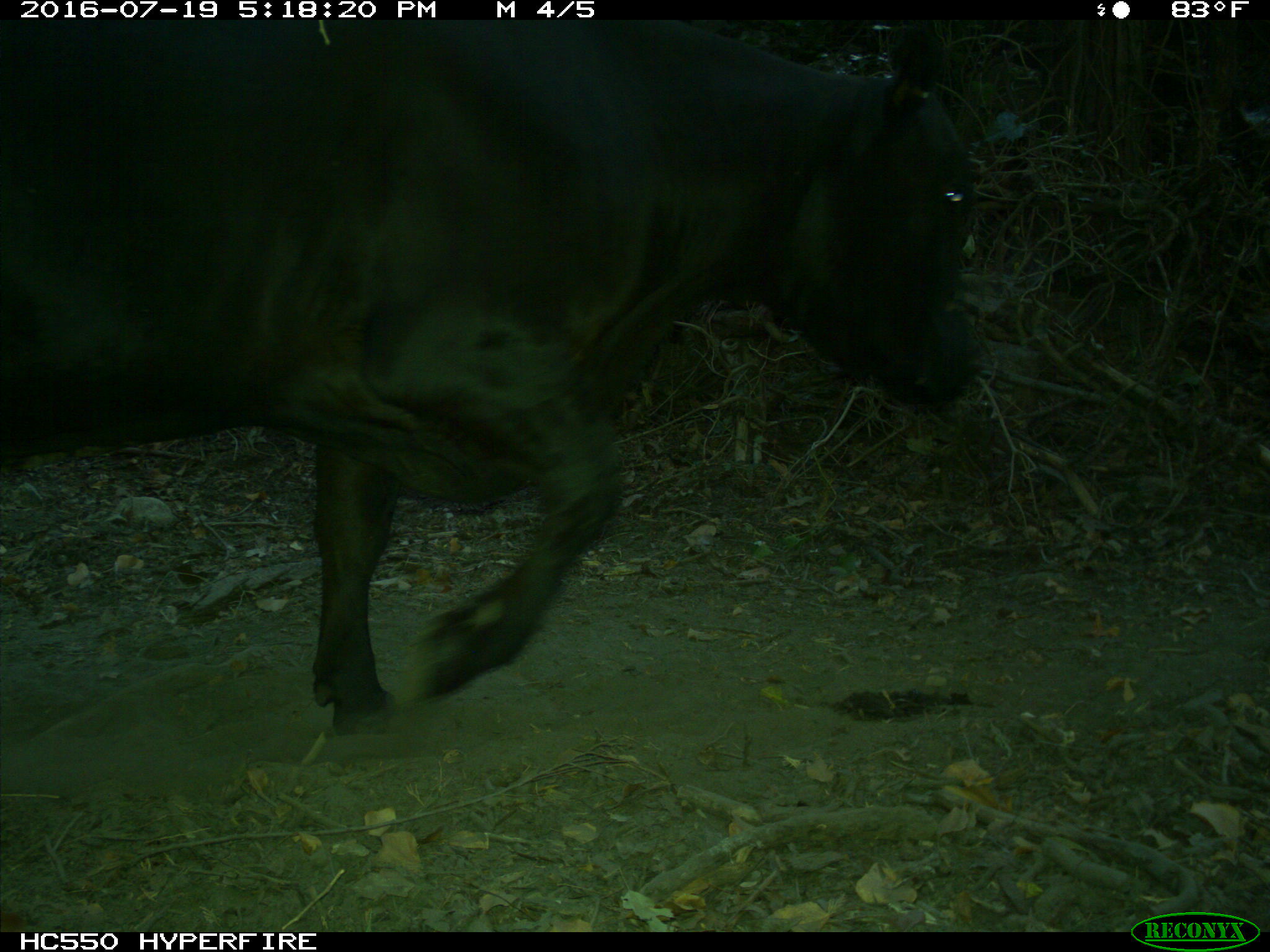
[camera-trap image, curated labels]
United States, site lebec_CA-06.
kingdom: Animalia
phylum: Chordata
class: Mammalia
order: Artiodactyla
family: Bovidae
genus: Bos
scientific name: Bos taurus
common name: domestic cow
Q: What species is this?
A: Bos taurus (domestic cow).